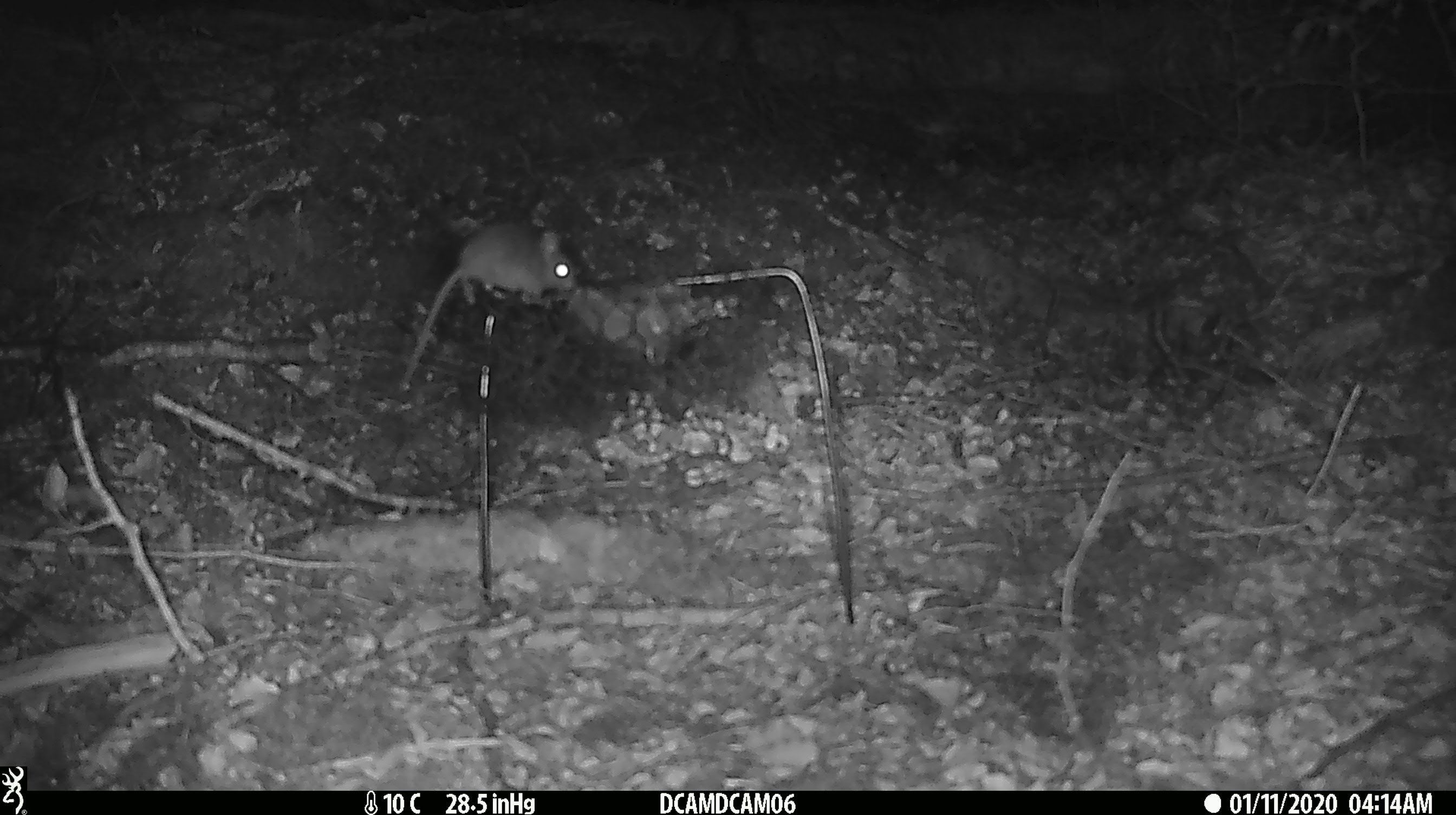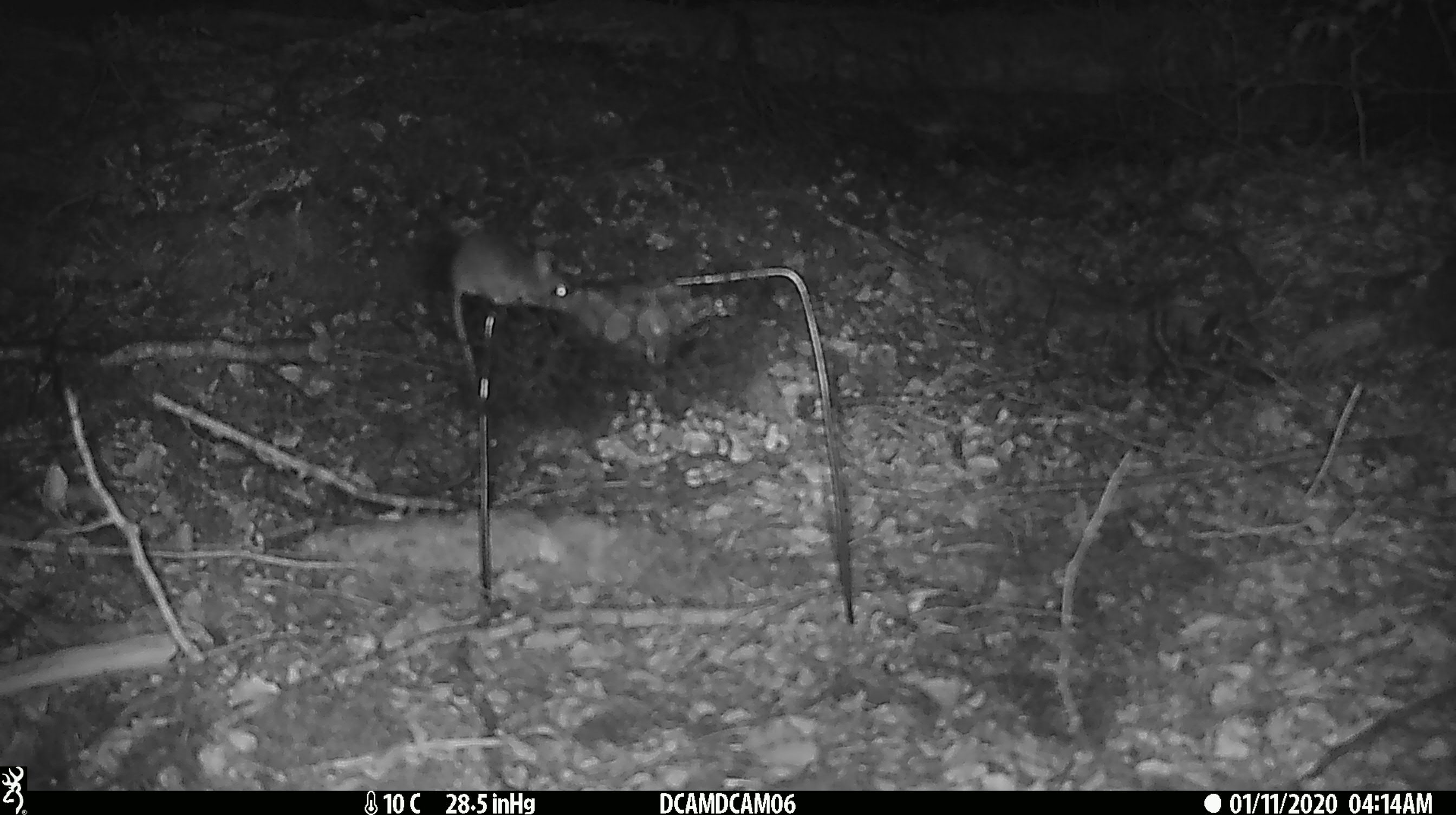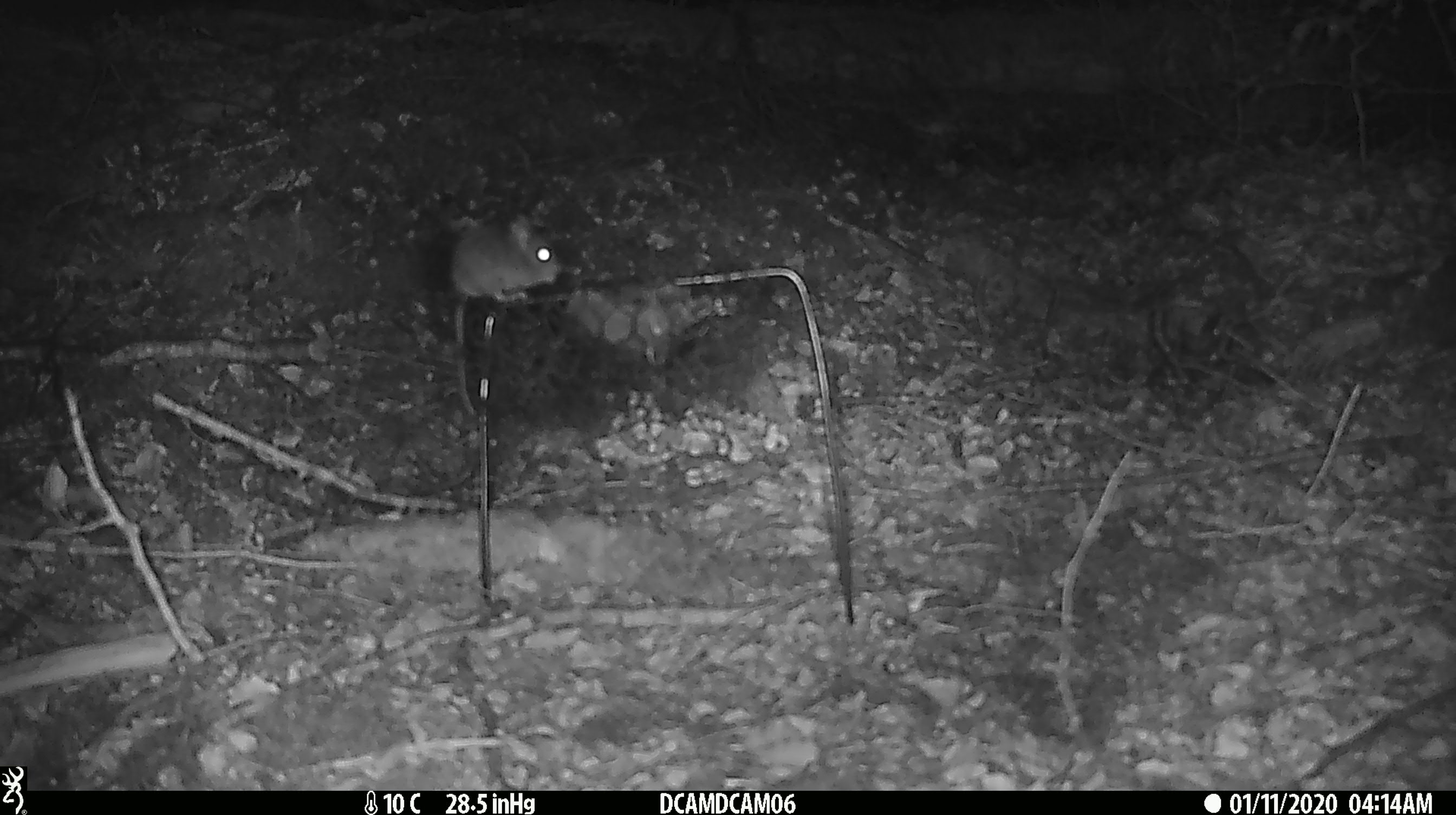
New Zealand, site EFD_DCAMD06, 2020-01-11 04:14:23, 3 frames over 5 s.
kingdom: Animalia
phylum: Chordata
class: Mammalia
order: Rodentia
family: Muridae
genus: Mus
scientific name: Mus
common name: mouse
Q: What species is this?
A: Mouse (Mus).